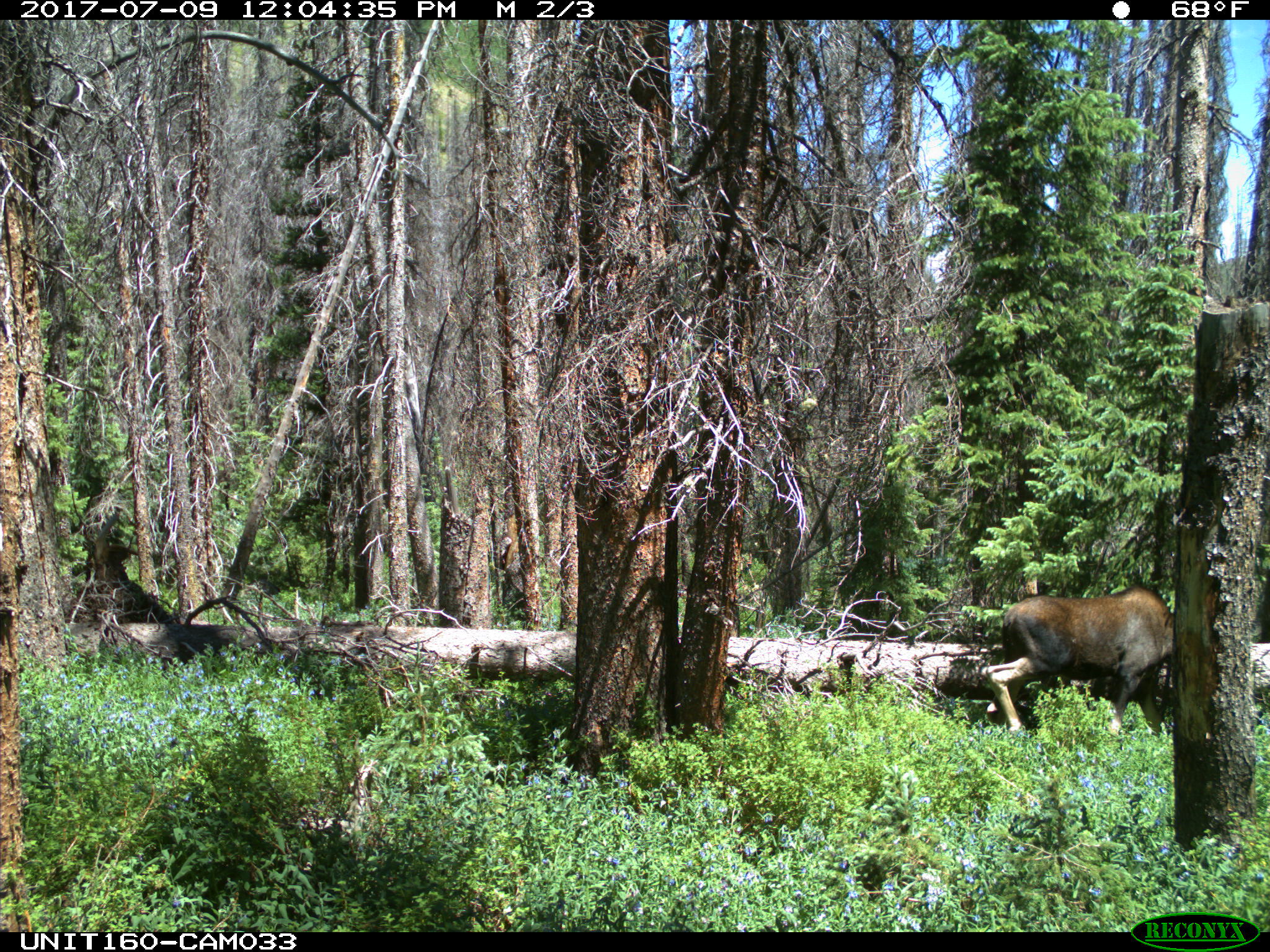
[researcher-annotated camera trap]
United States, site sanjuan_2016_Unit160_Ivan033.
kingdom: Animalia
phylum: Chordata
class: Mammalia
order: Artiodactyla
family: Cervidae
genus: Alces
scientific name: Alces alces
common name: moose